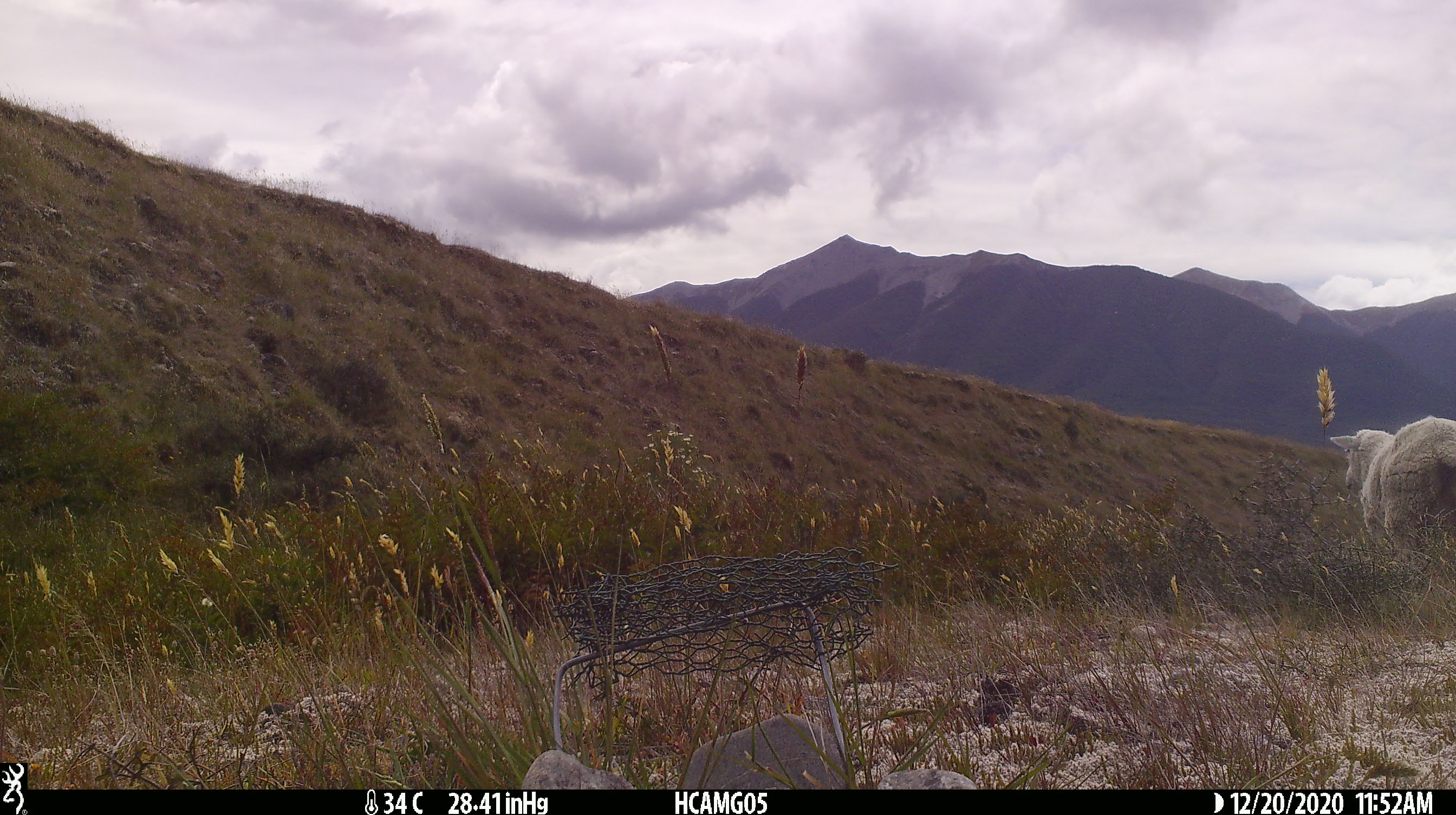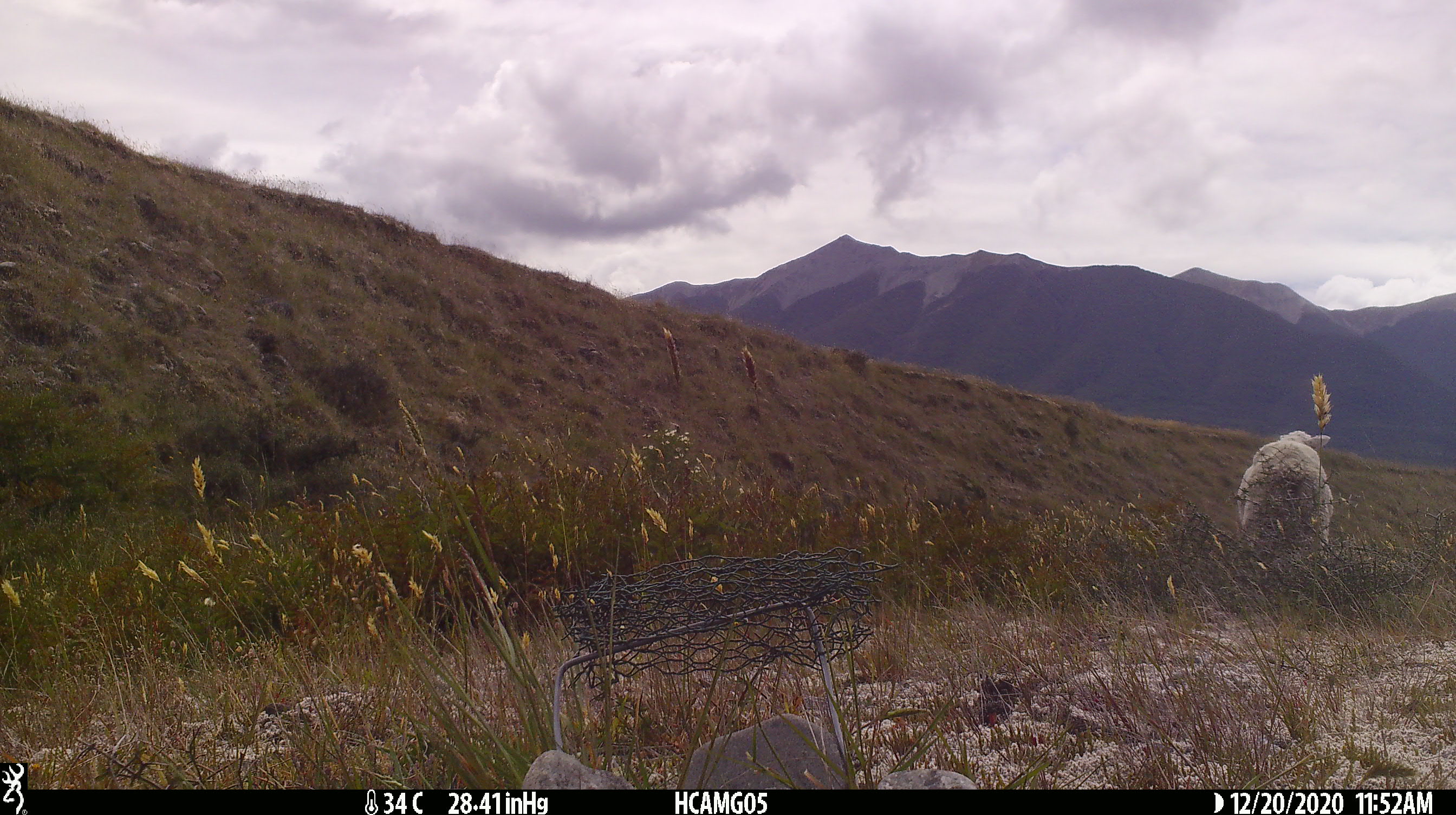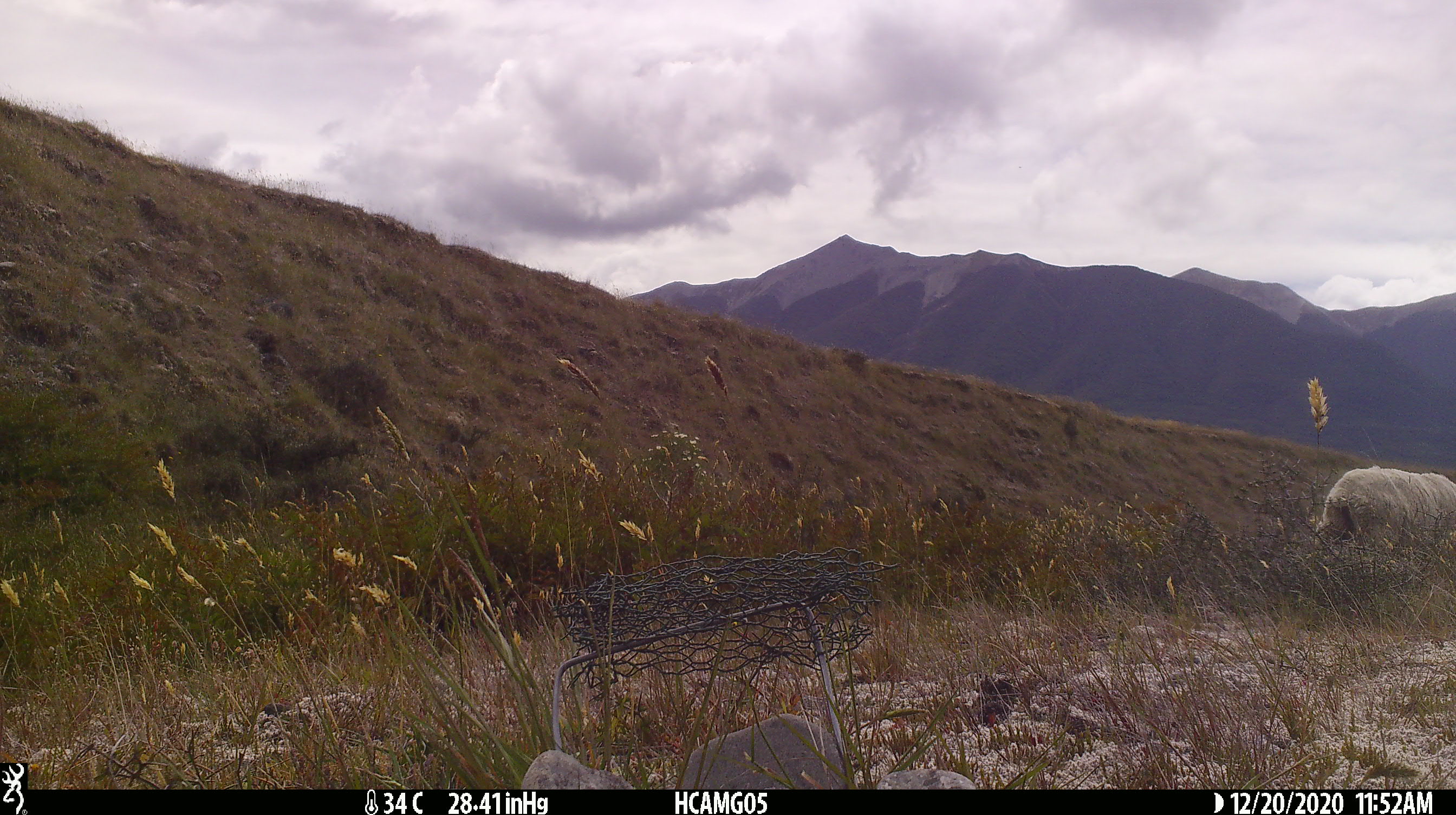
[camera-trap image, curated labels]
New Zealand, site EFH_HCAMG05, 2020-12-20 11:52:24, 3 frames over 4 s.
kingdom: Animalia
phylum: Chordata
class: Mammalia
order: Artiodactyla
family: Bovidae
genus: Ovis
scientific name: Ovis aries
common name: domestic sheep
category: sheep